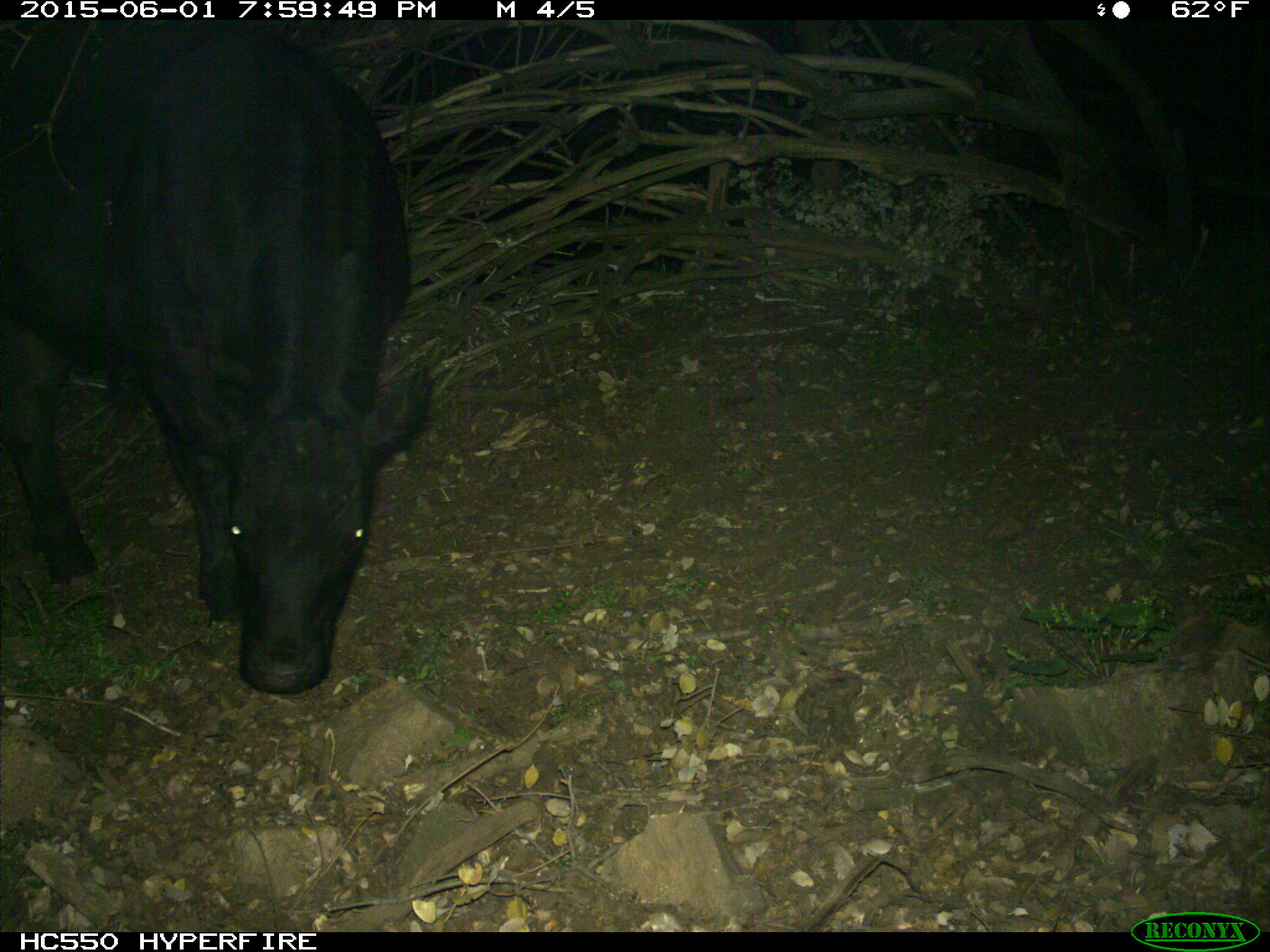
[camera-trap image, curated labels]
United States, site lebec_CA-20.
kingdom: Animalia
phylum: Chordata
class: Mammalia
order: Artiodactyla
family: Bovidae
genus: Bos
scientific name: Bos taurus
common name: domestic cow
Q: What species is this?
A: Bos taurus (domestic cow).